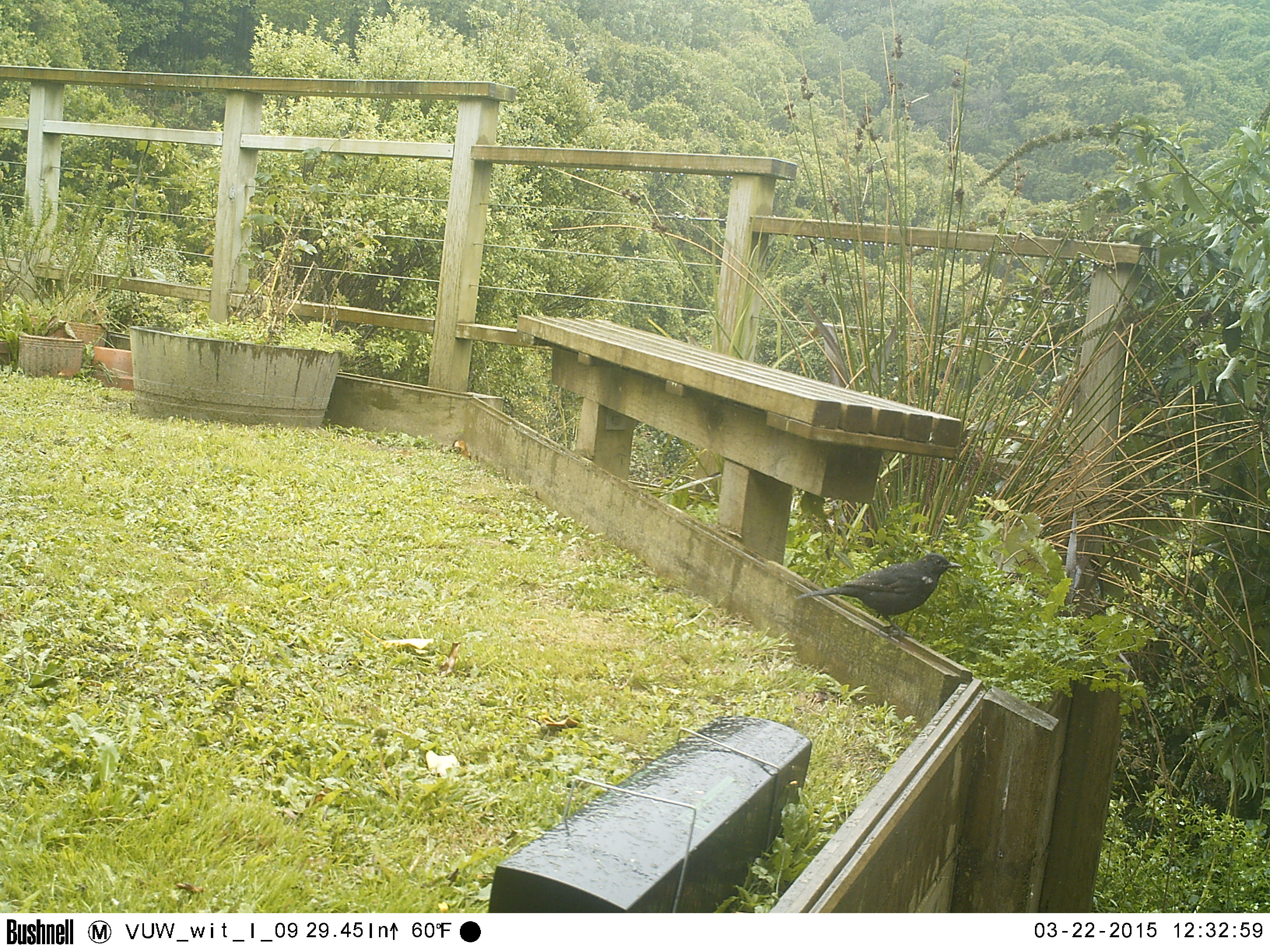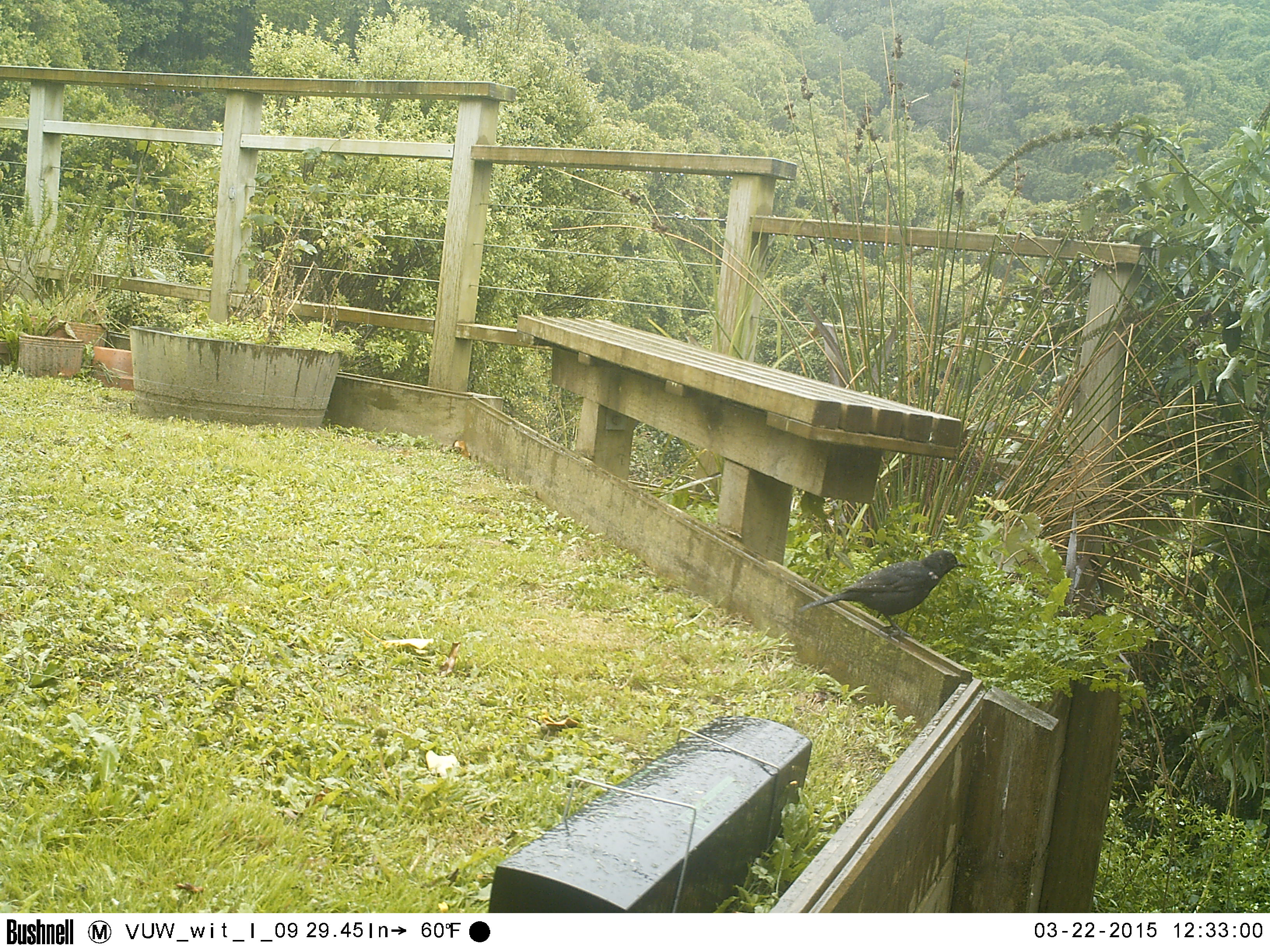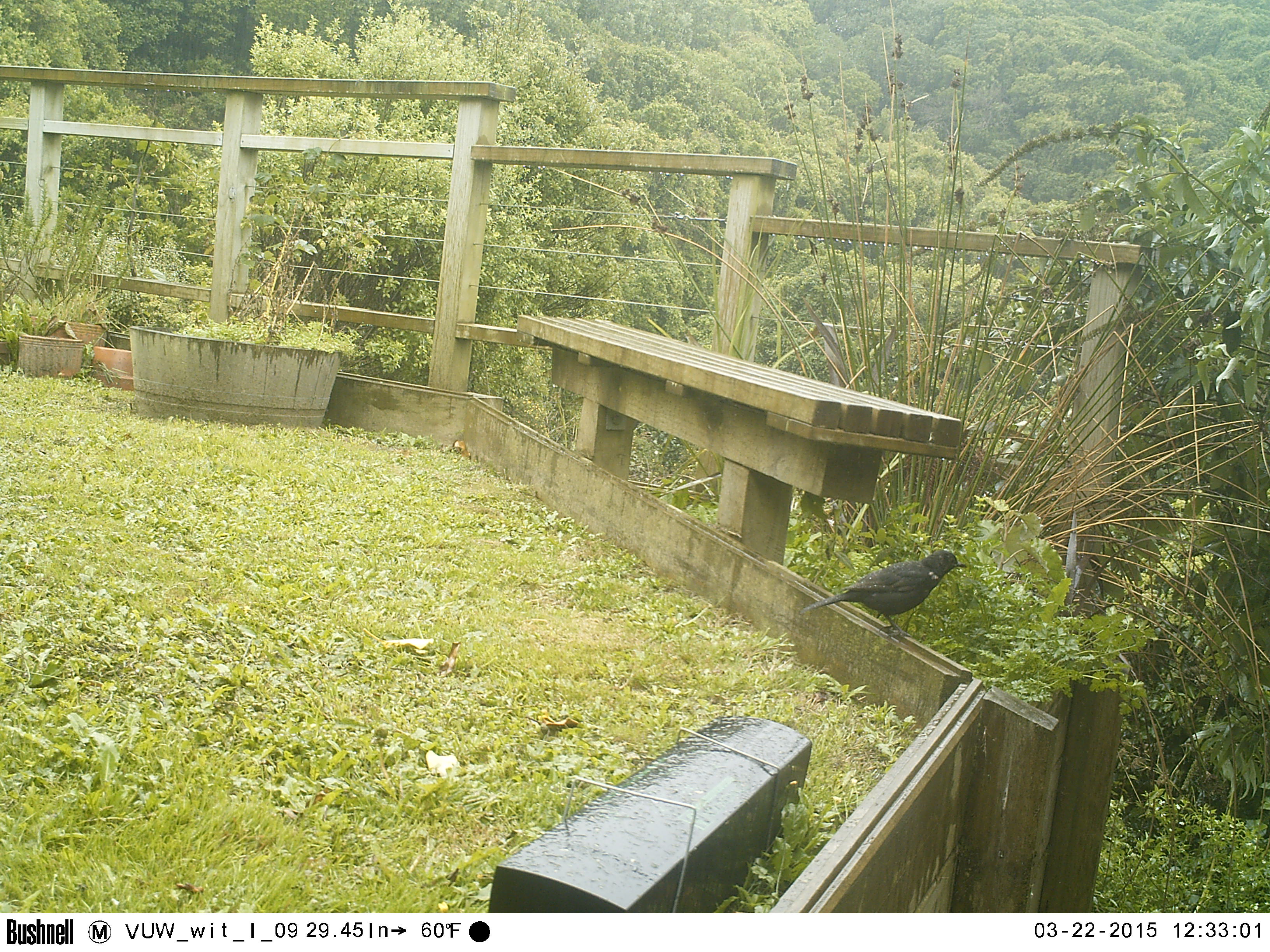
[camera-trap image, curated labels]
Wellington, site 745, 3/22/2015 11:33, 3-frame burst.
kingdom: Animalia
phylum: Chordata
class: Aves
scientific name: Aves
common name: bird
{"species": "bird (Aves)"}